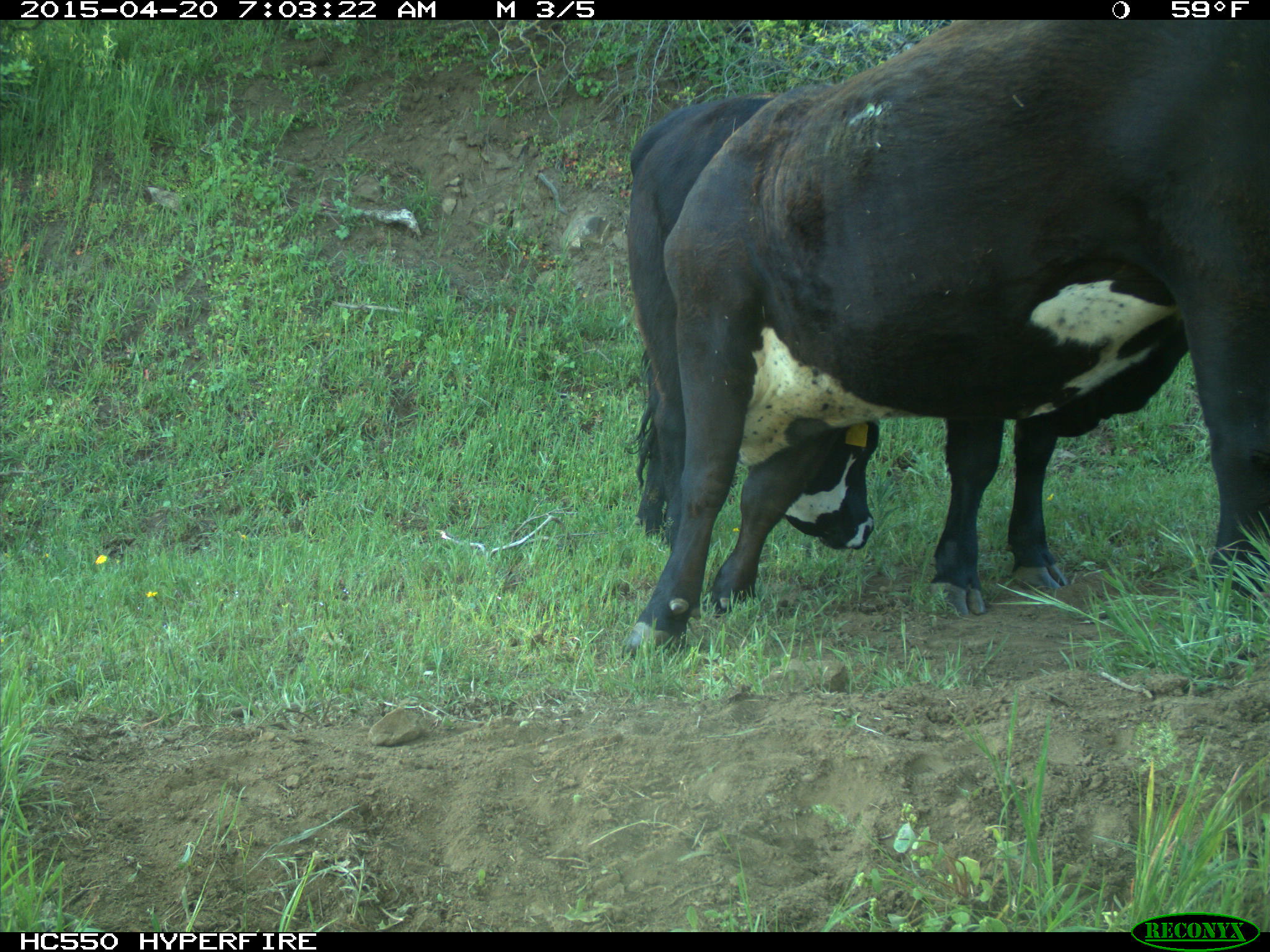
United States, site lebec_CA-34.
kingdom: Animalia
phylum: Chordata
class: Mammalia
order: Artiodactyla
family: Bovidae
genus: Bos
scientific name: Bos taurus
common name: domestic cow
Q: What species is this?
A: Bos taurus (domestic cow).